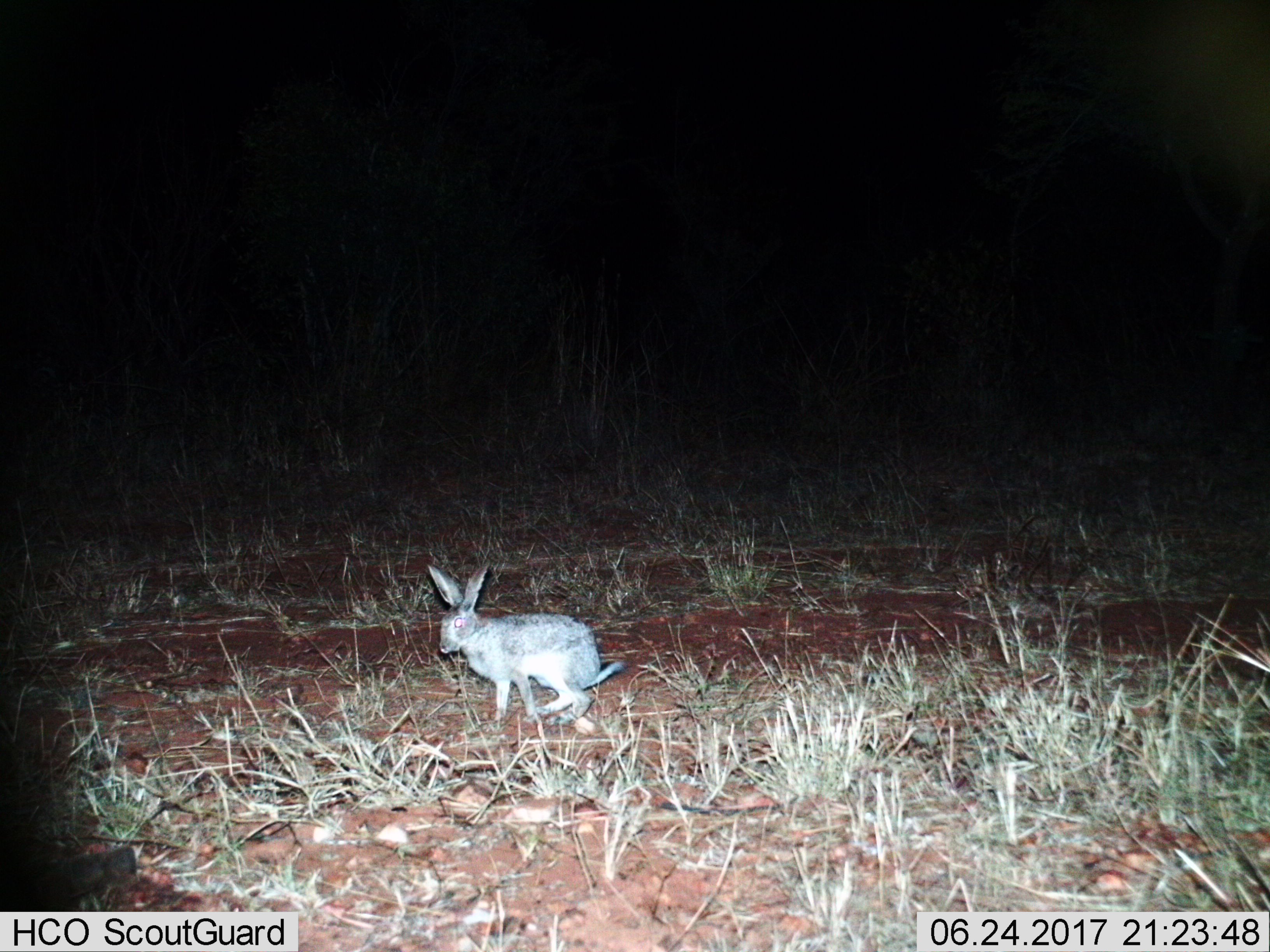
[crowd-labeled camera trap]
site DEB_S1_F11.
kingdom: Animalia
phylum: Chordata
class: Mammalia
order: Lagomorpha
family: Leporidae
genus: Lepus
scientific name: Lepus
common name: hare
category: hareunknown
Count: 1.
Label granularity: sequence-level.